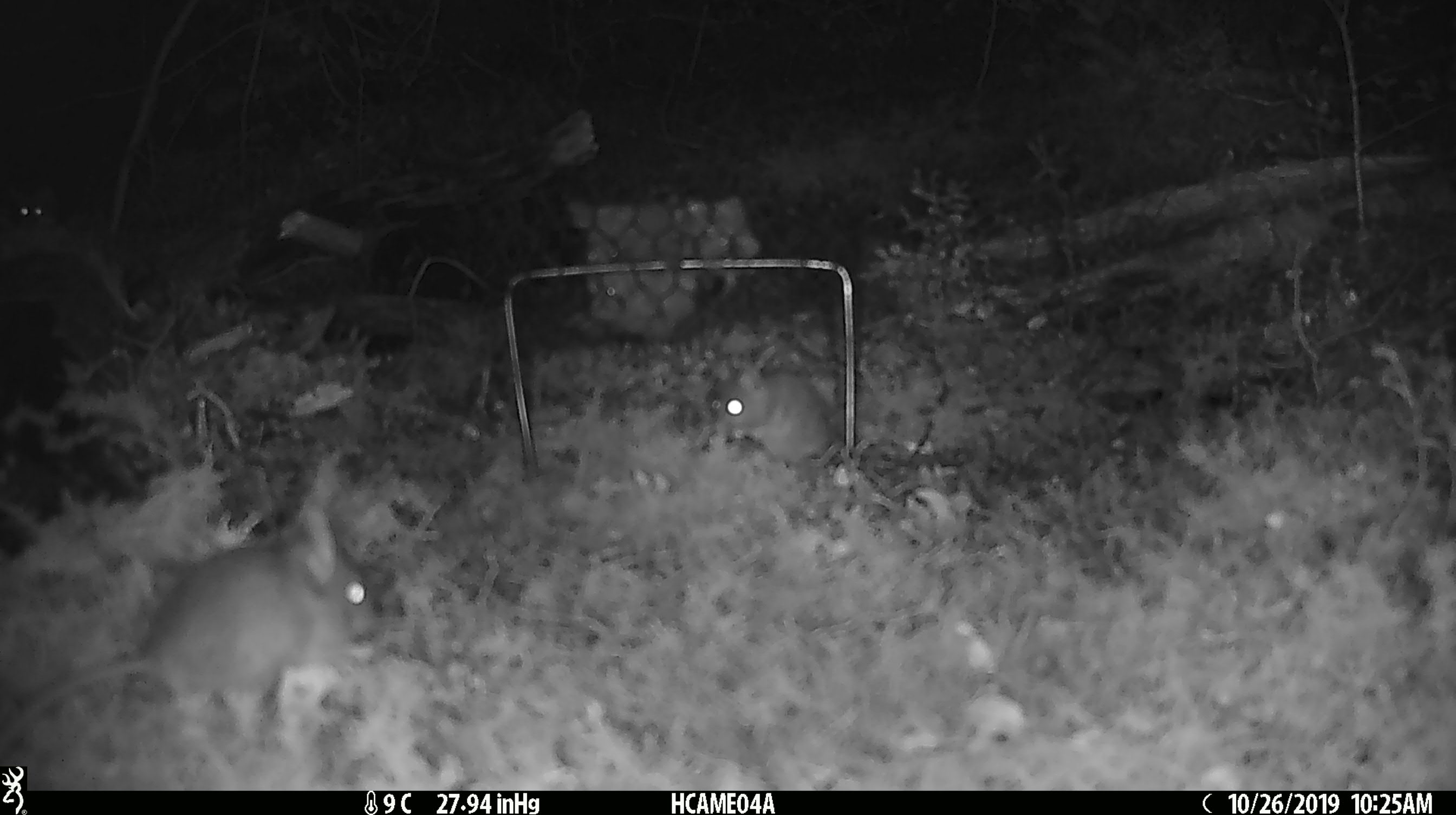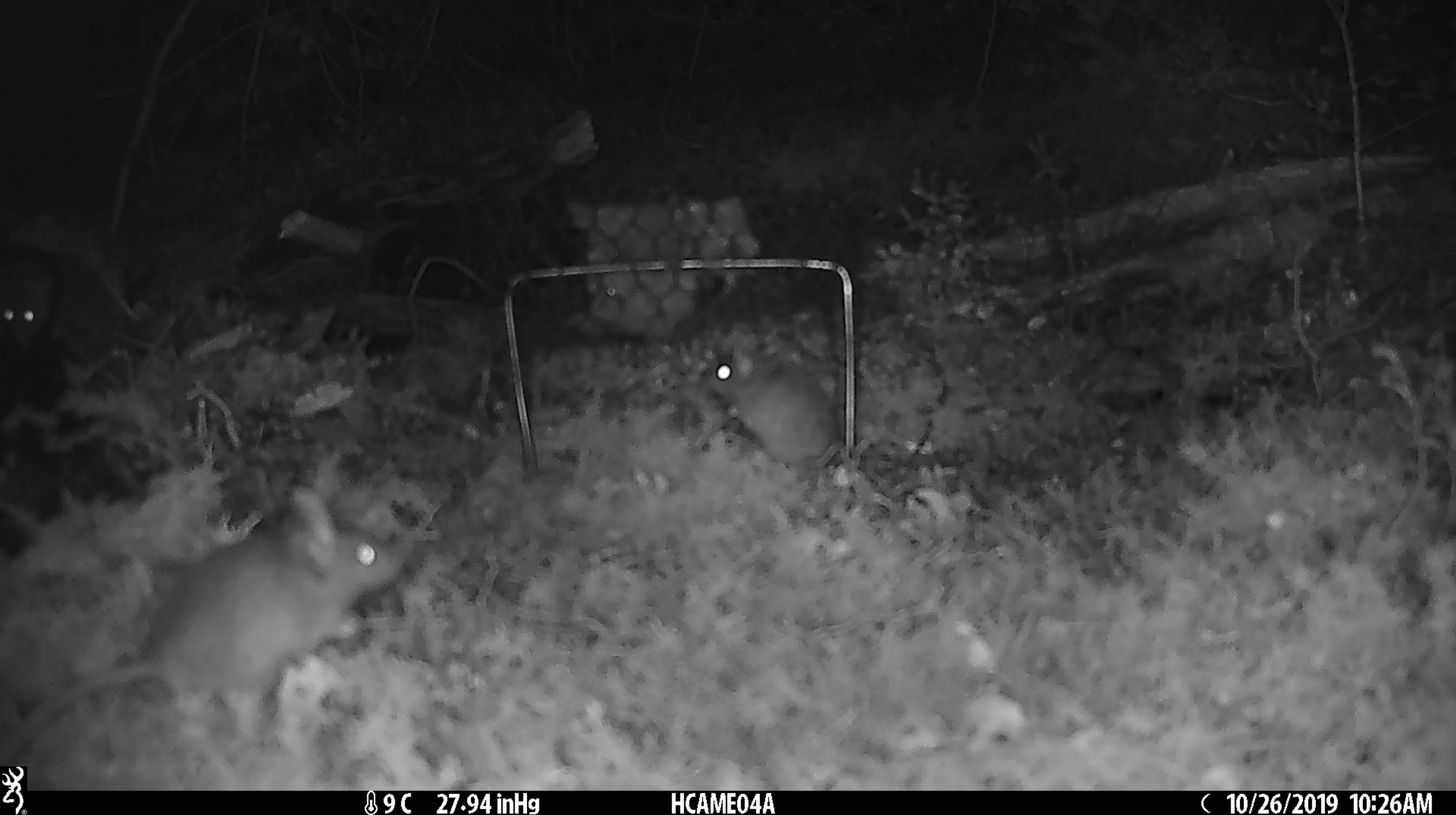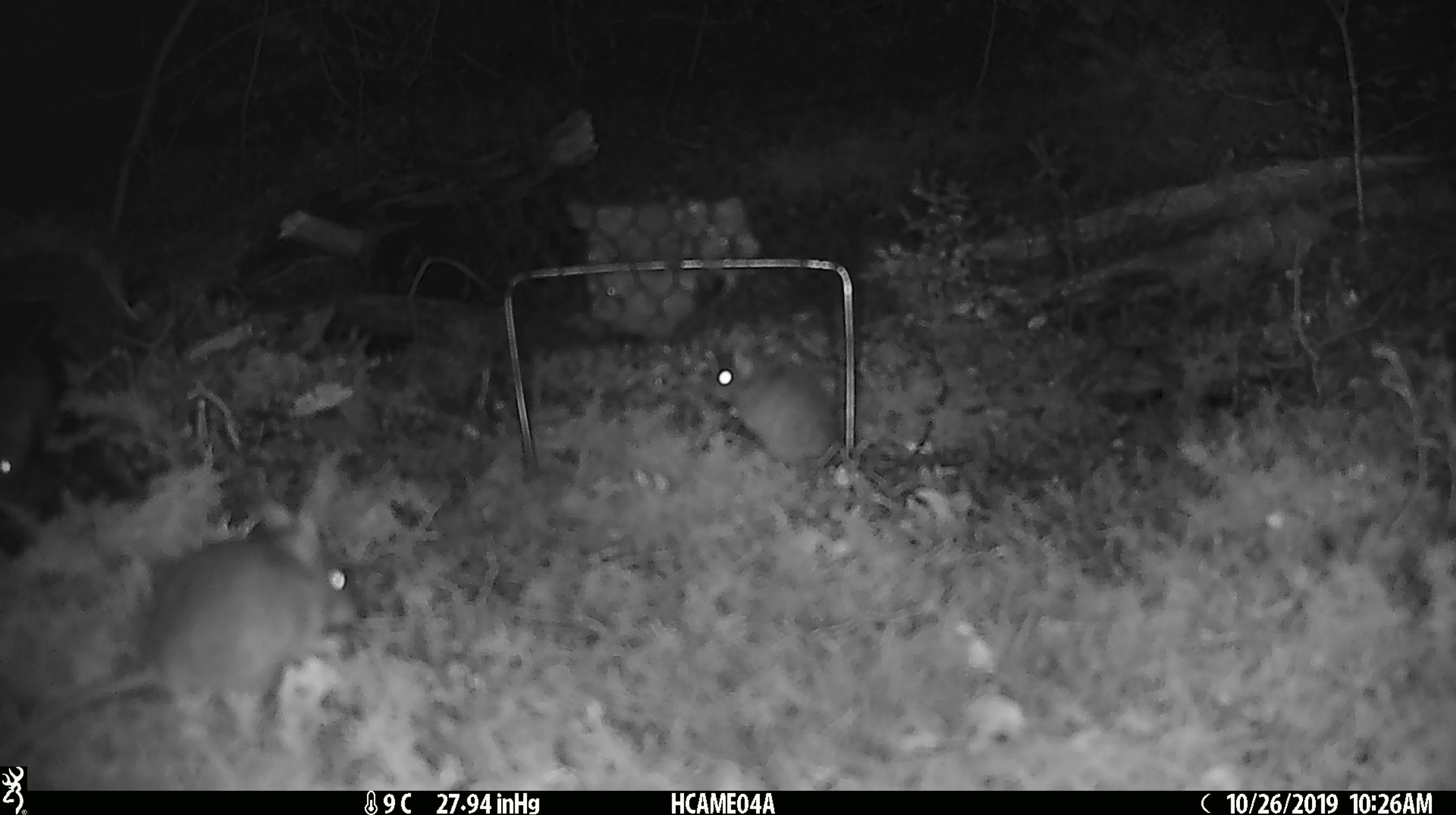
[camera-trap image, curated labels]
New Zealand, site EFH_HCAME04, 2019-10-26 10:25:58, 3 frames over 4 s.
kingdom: Animalia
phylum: Chordata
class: Mammalia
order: Rodentia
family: Muridae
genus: Mus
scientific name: Mus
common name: mouse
Mouse (Mus).